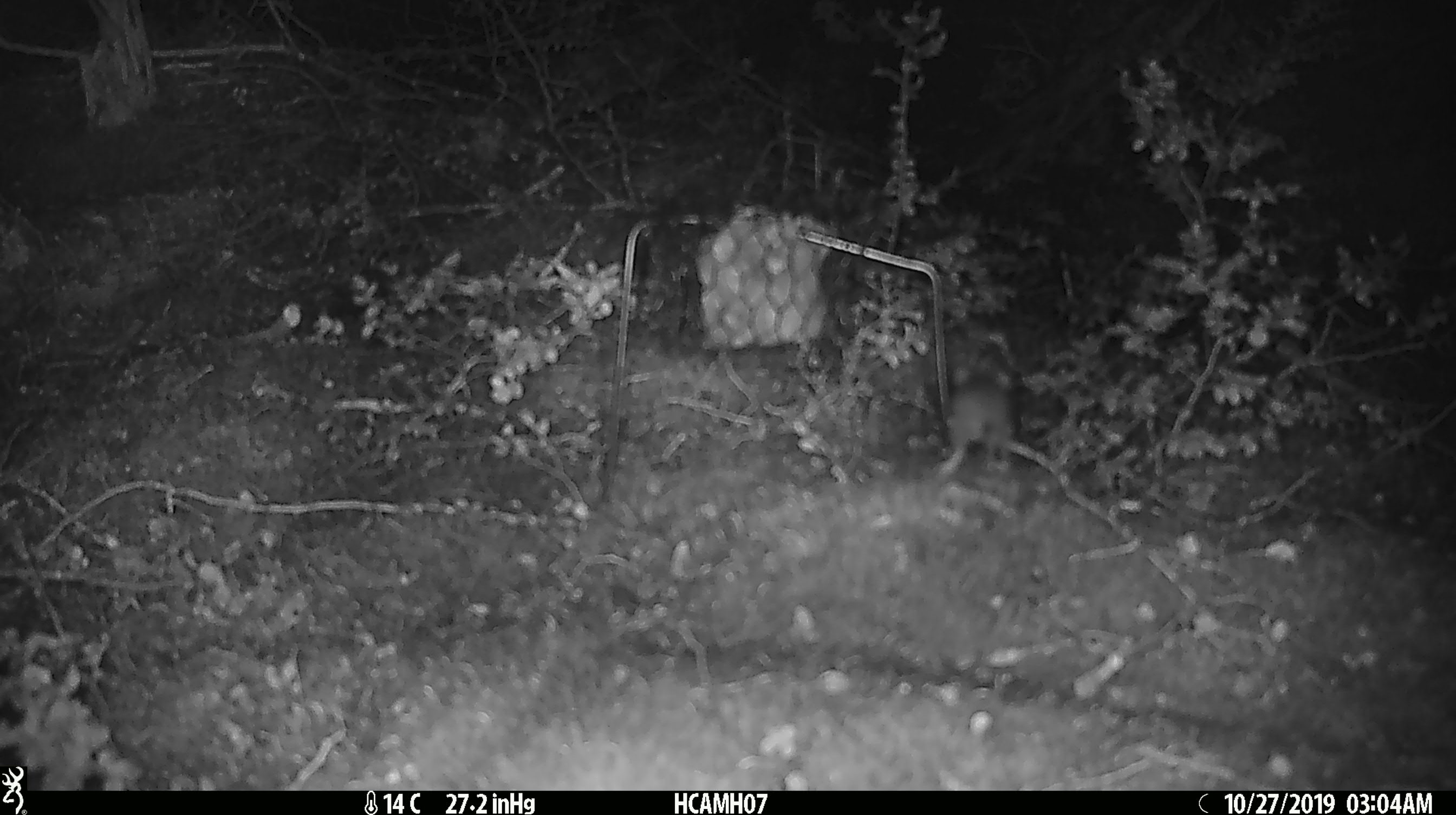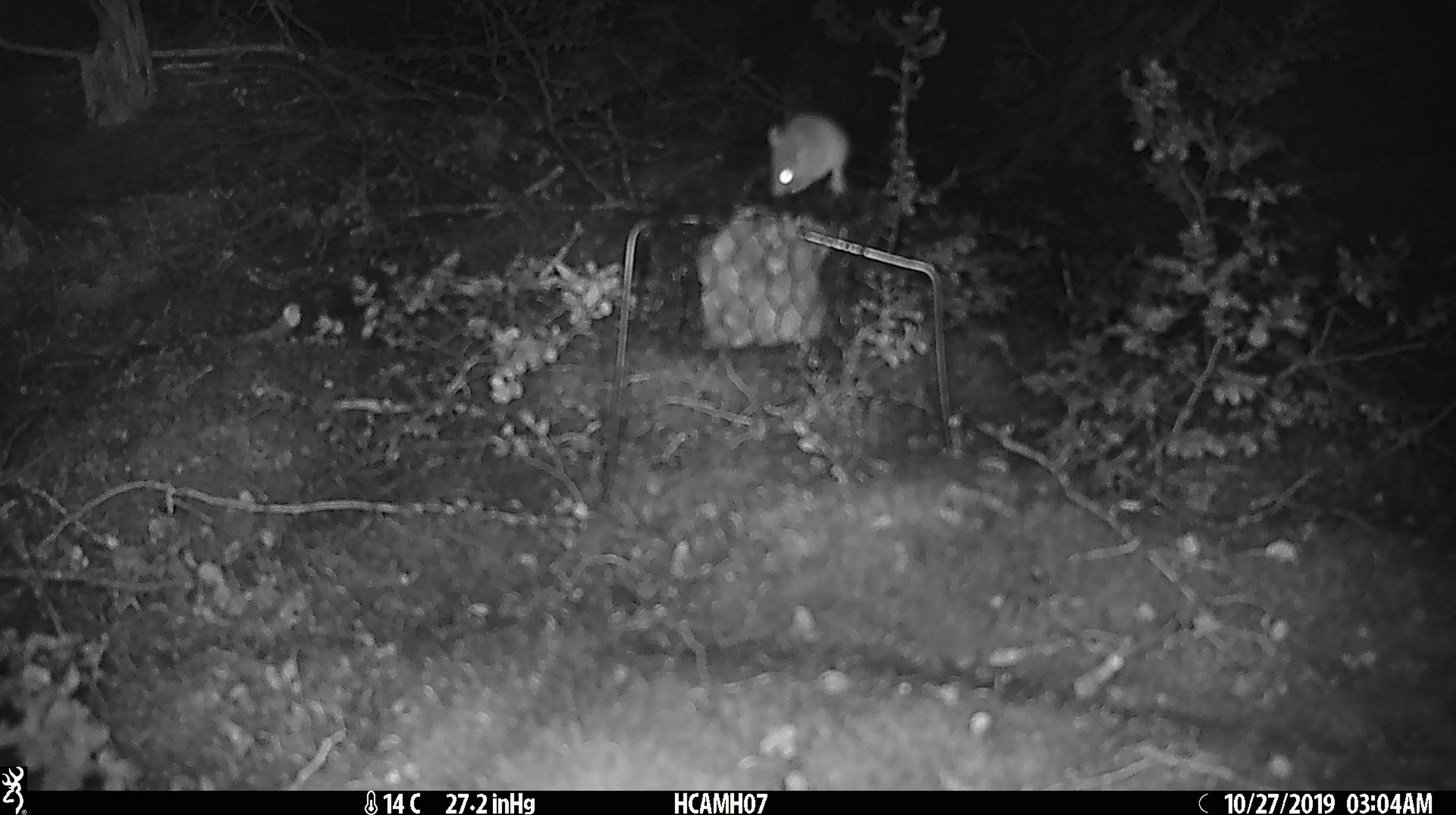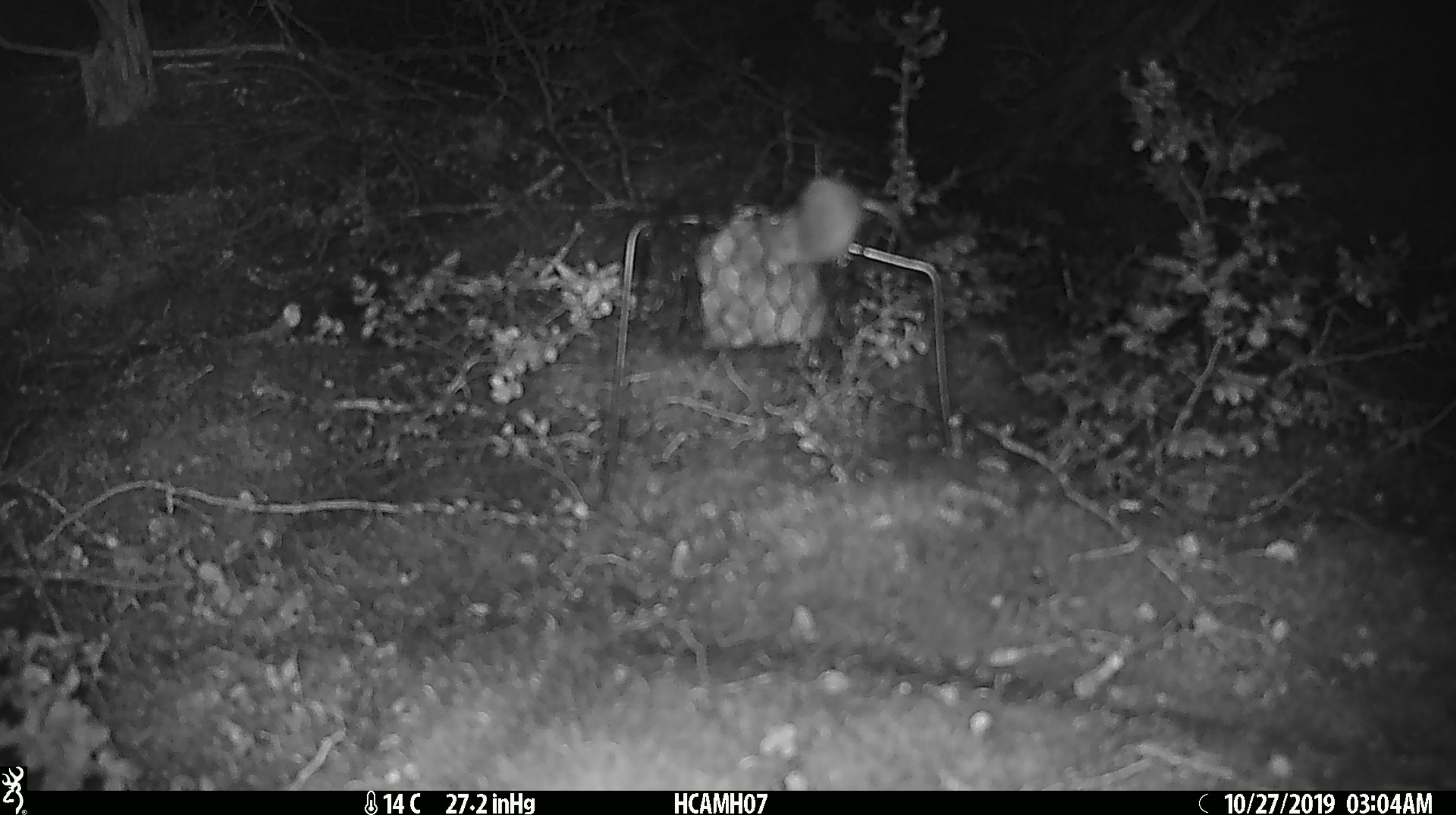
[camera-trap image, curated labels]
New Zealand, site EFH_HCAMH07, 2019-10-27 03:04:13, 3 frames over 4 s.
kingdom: Animalia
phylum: Chordata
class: Mammalia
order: Rodentia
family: Muridae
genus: Mus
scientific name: Mus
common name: mouse